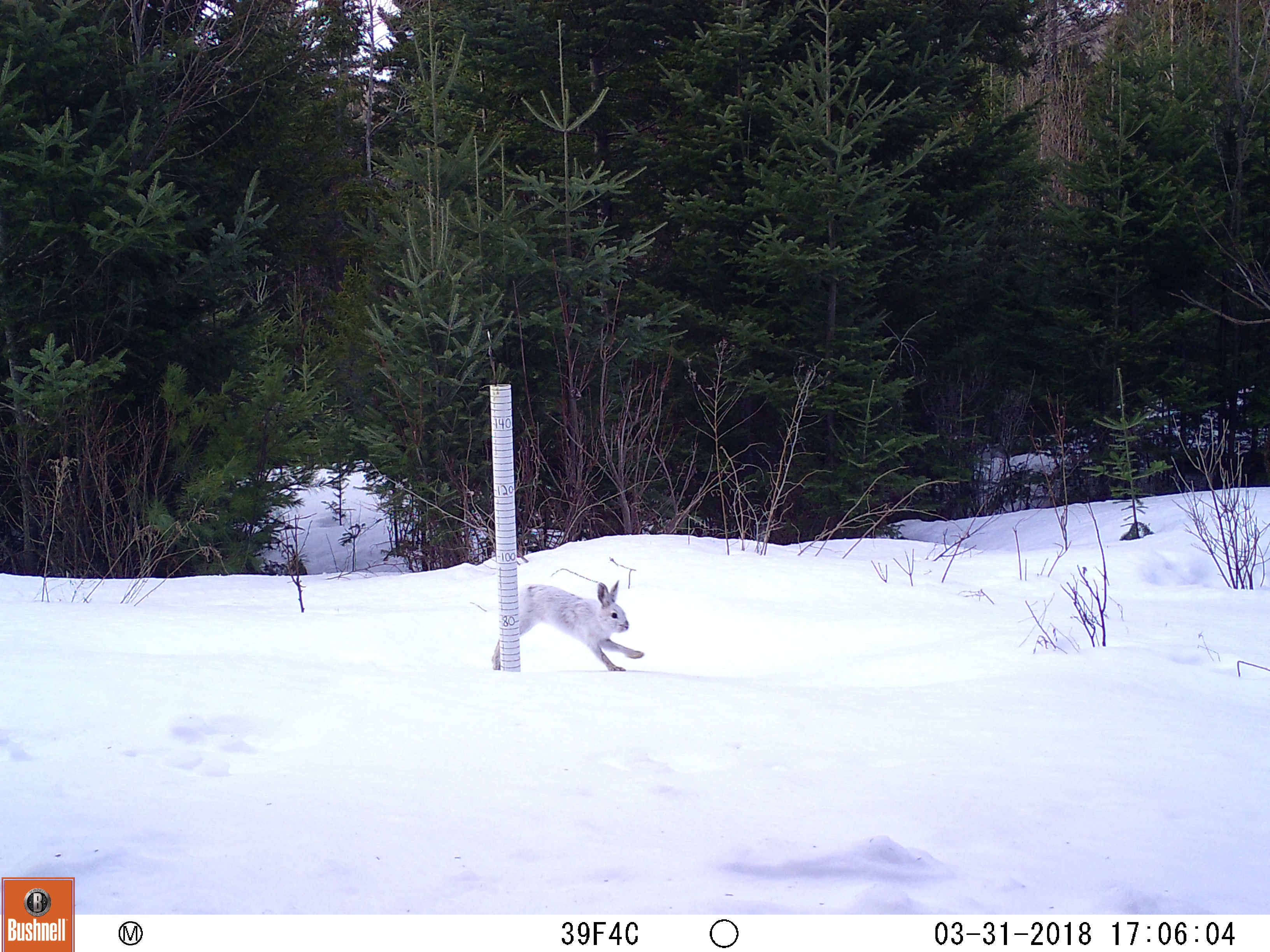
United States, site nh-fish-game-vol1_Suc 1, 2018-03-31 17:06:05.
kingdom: Animalia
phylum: Chordata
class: Mammalia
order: Lagomorpha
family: Leporidae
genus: Lepus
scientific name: Lepus americanus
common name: snowshoe hare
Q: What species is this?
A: Snowshoe hare (Lepus americanus).